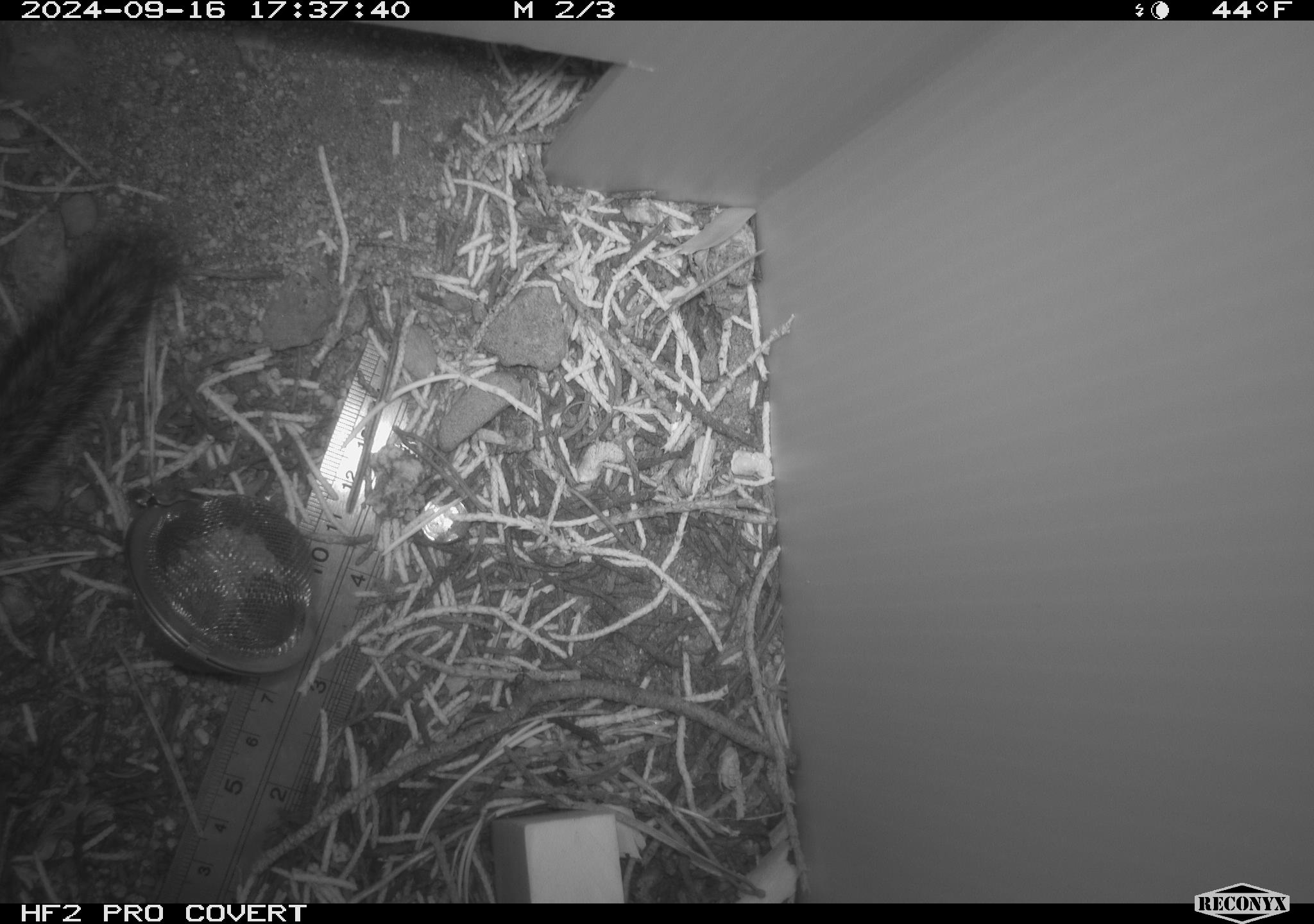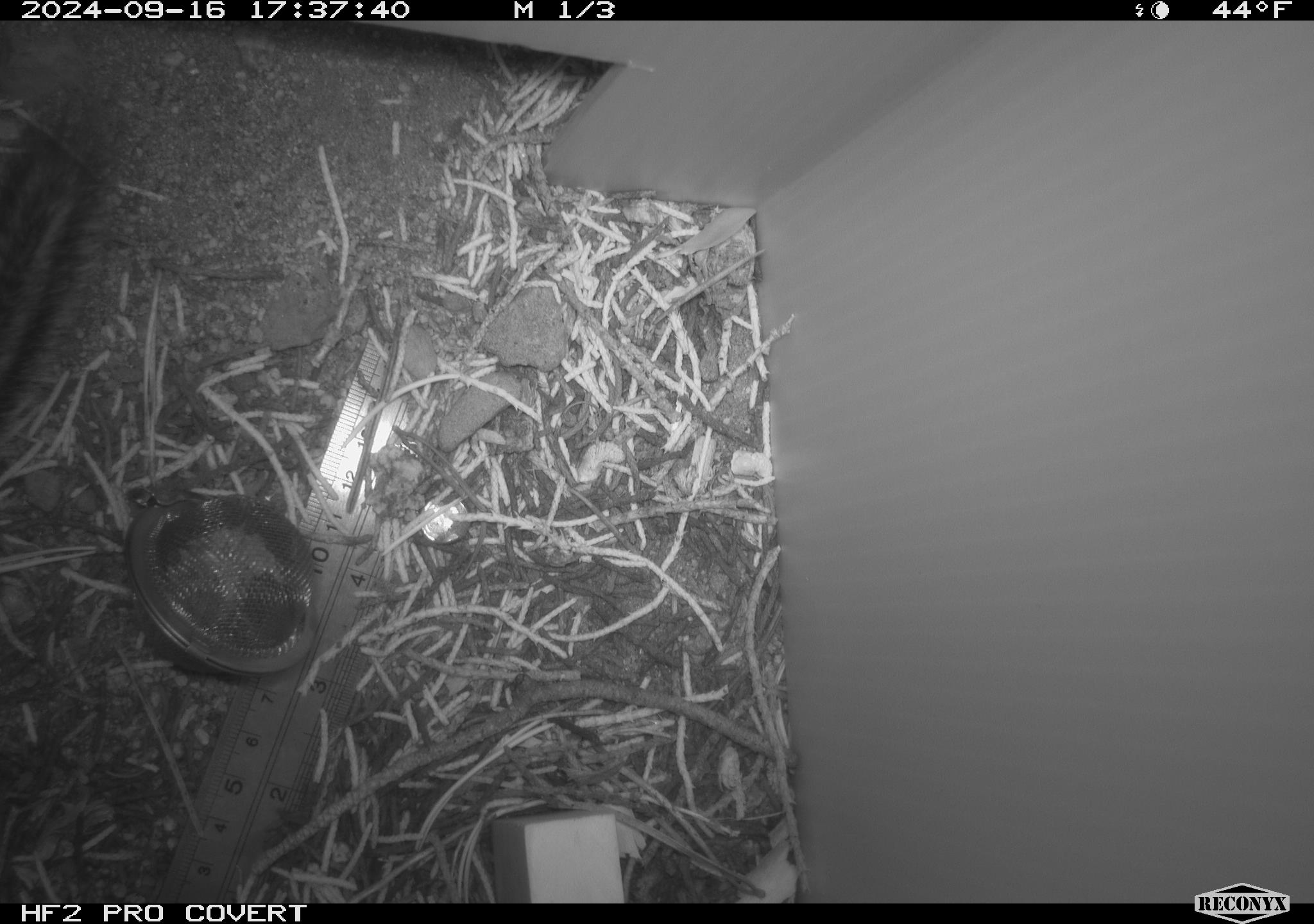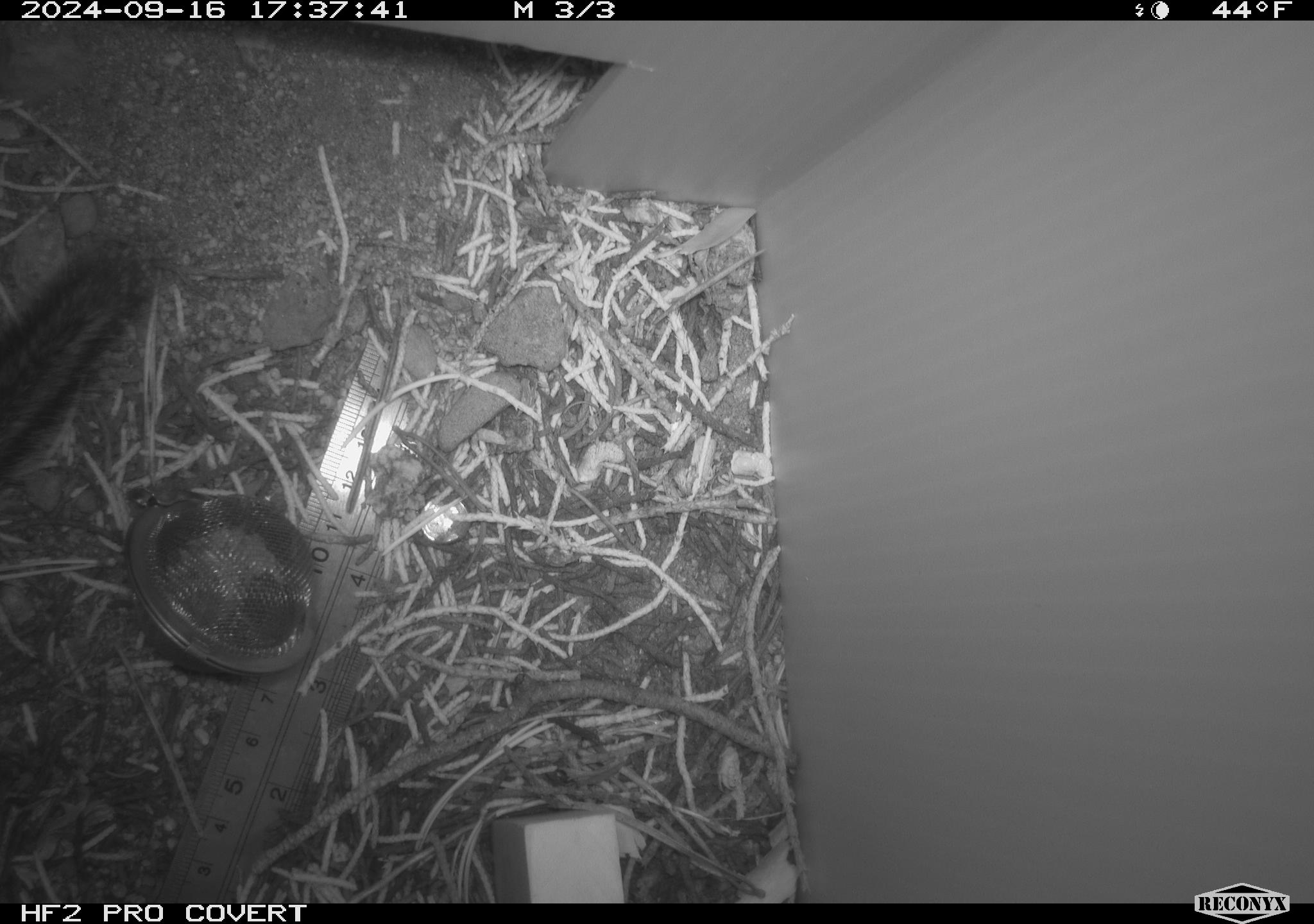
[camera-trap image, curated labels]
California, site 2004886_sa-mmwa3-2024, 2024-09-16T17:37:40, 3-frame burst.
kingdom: Animalia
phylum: Chordata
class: Mammalia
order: Rodentia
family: Sciuridae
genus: Neotamias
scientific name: Neotamias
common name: western chipmunks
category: neotamias species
Neotamias species (western chipmunks) (Neotamias).